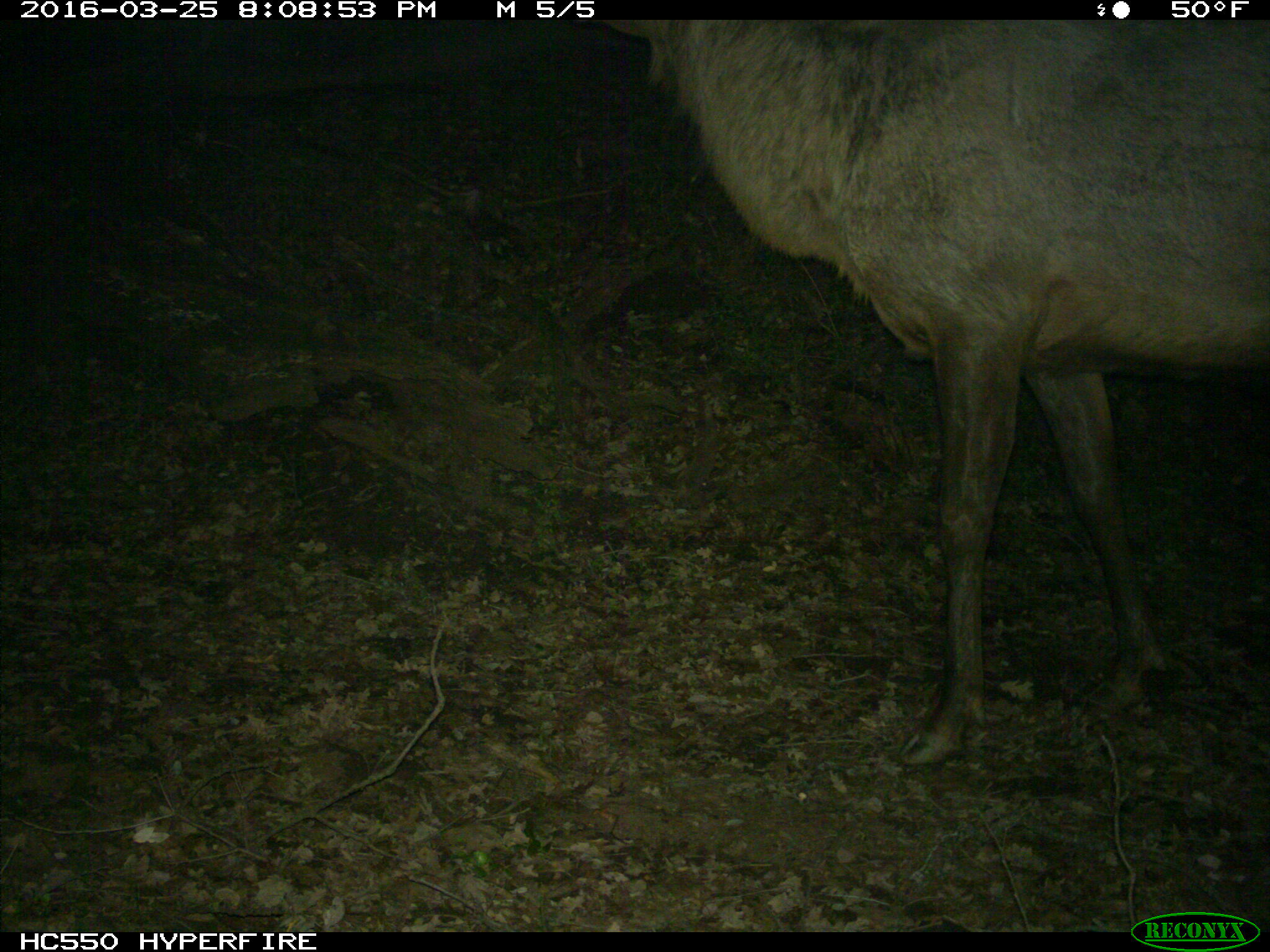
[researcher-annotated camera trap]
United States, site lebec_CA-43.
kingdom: Animalia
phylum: Chordata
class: Mammalia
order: Artiodactyla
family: Cervidae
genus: Cervus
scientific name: Cervus canadensis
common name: elk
Cervus canadensis (elk).